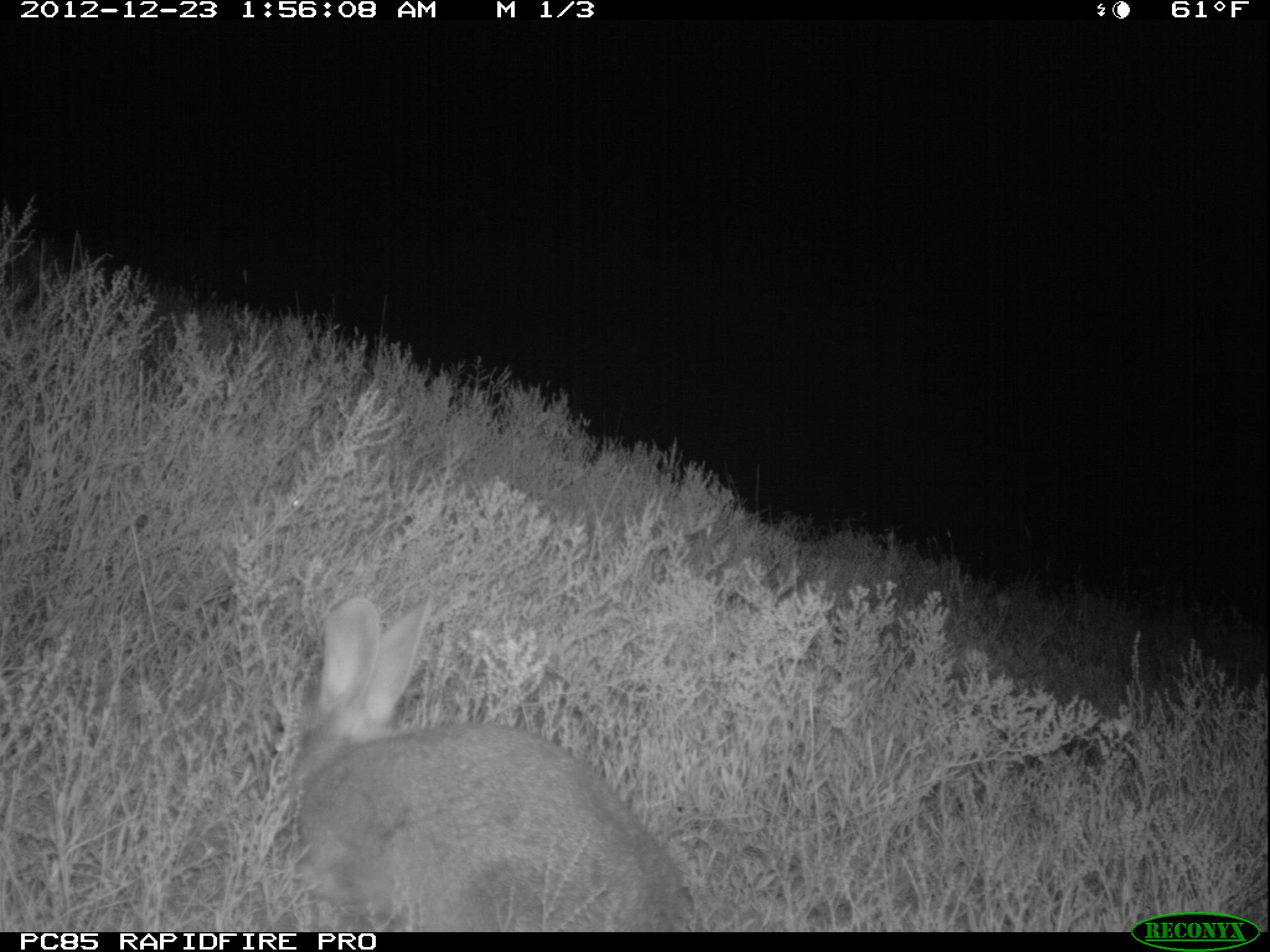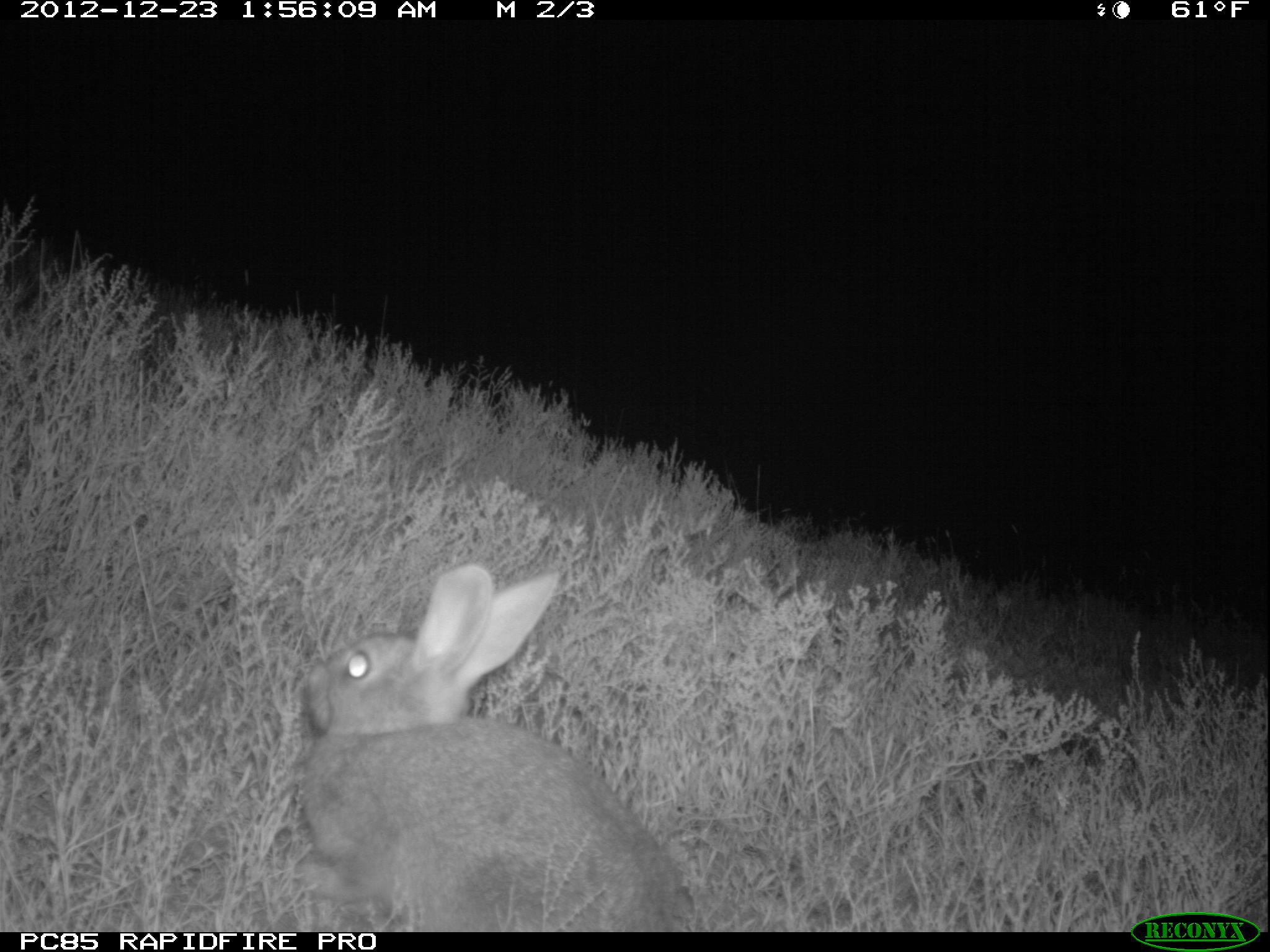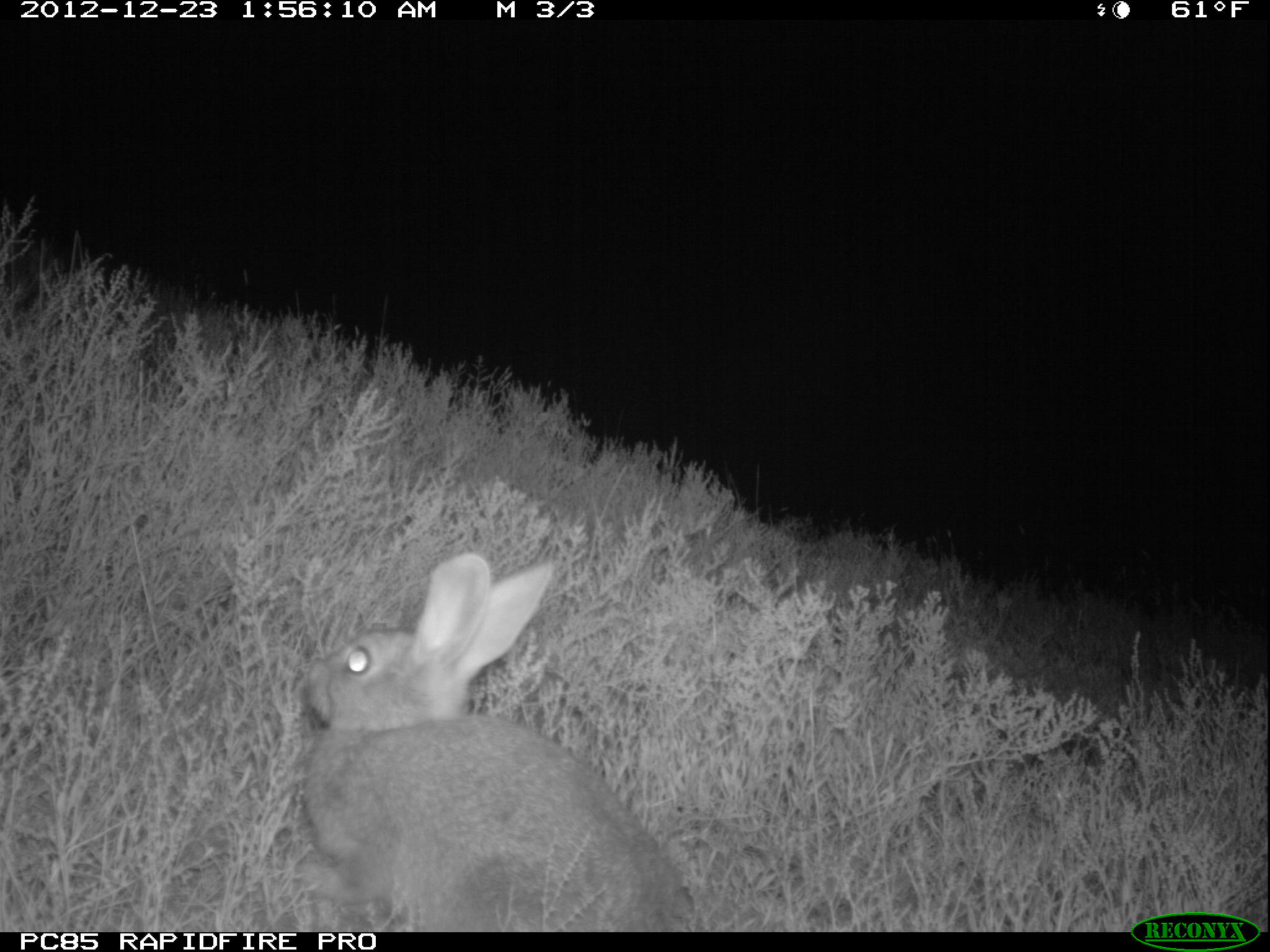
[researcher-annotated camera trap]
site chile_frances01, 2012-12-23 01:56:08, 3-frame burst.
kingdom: Animalia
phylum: Chordata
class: Mammalia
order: Lagomorpha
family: Leporidae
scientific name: Leporidae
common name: rabbits and hares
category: rabbit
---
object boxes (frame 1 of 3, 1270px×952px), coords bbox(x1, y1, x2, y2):
rabbit: bbox(278, 591, 688, 931)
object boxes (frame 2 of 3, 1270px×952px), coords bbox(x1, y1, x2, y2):
rabbit: bbox(291, 558, 685, 934)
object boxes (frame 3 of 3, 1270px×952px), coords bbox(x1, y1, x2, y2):
rabbit: bbox(292, 550, 685, 933)